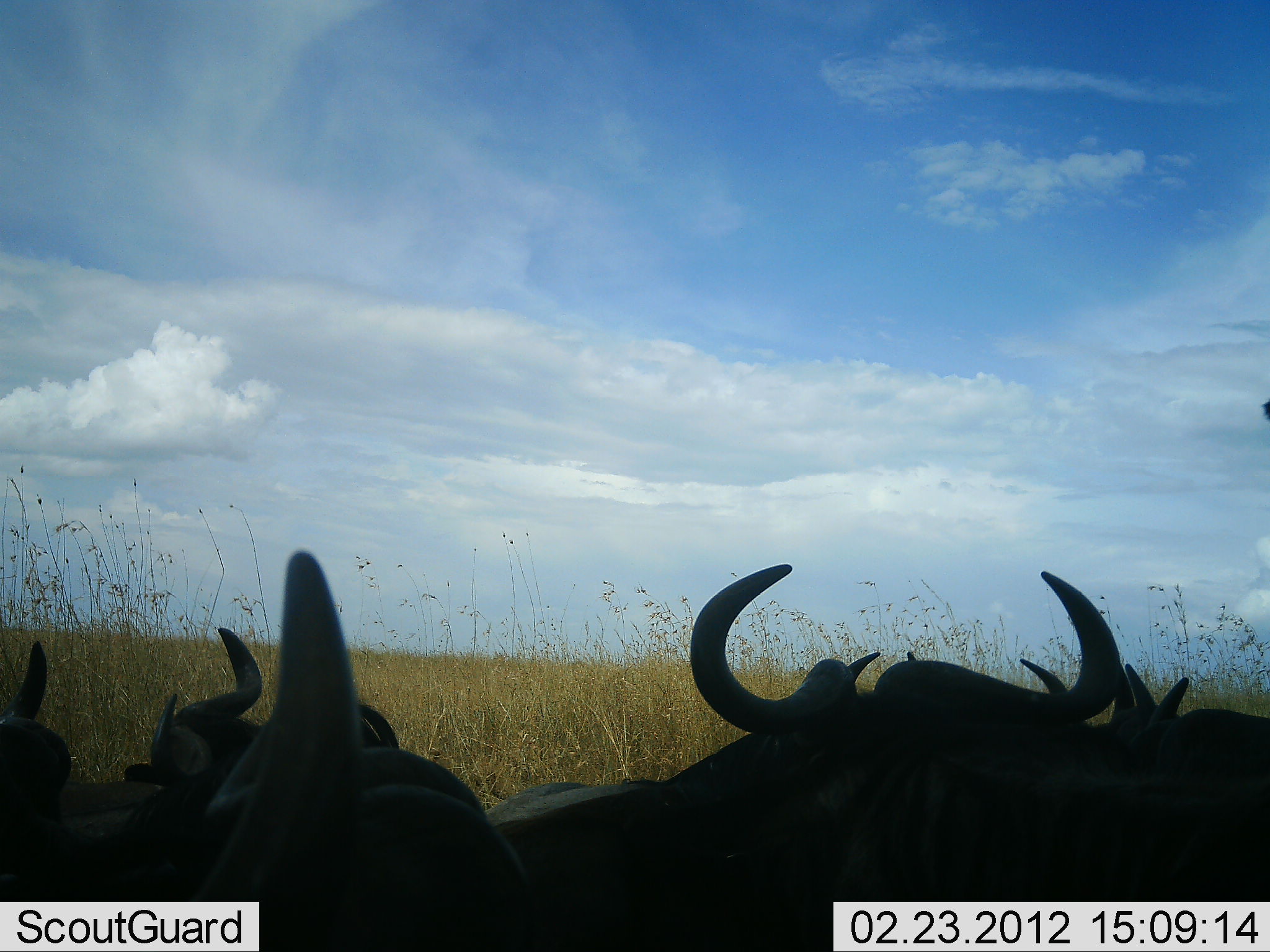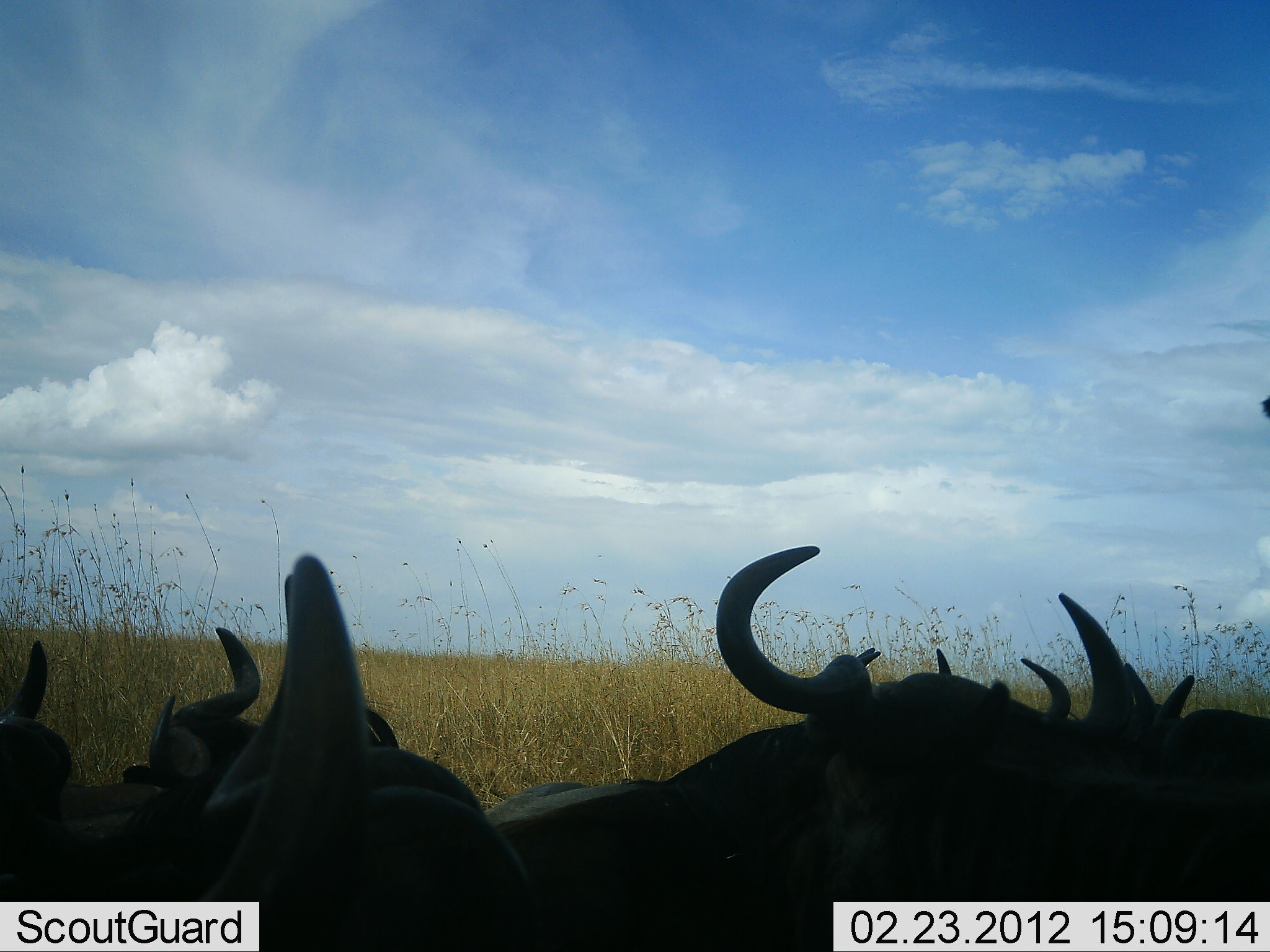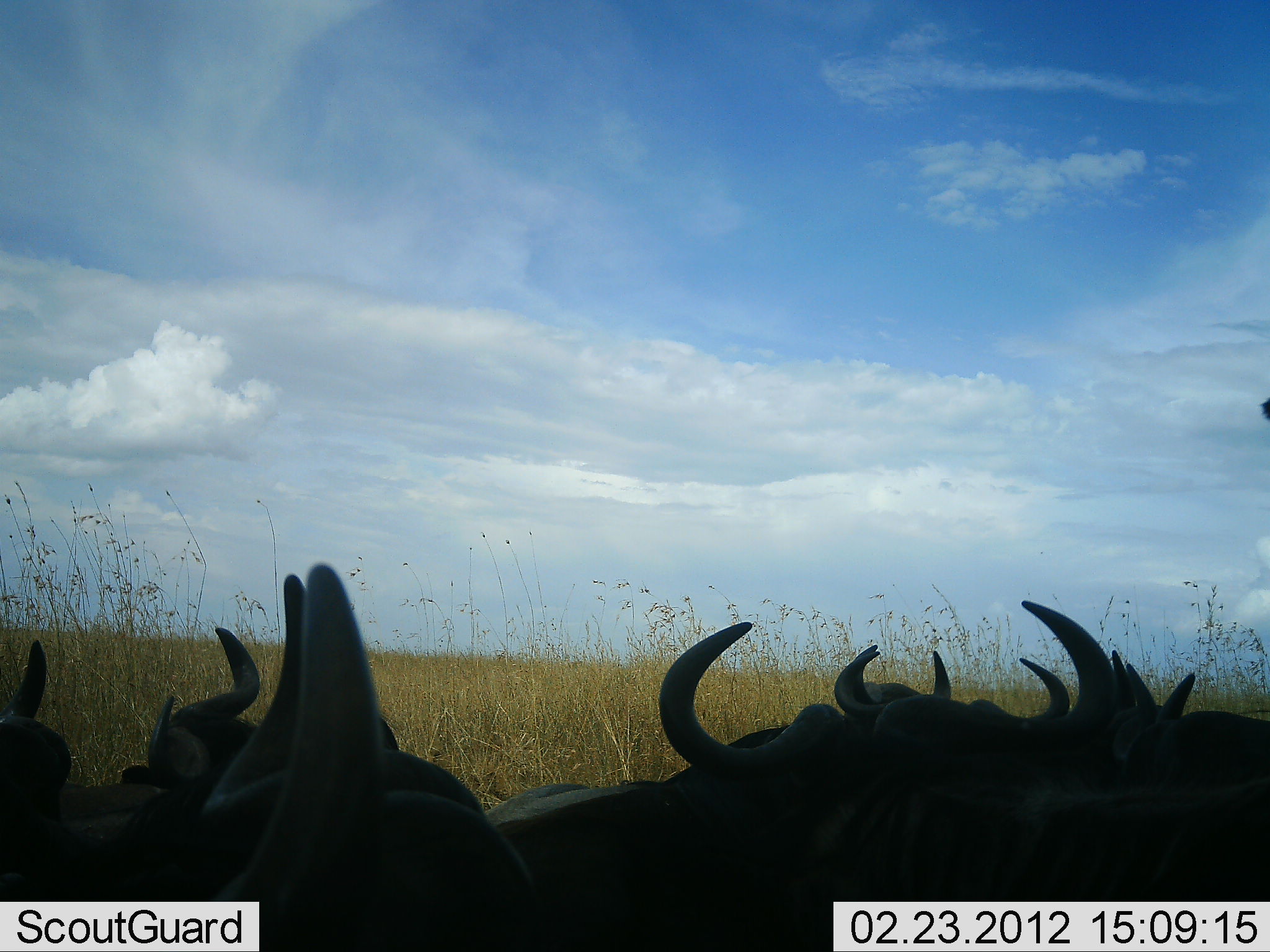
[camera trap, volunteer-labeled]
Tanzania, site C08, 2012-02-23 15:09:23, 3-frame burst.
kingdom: Animalia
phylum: Chordata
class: Mammalia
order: Artiodactyla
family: Bovidae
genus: Connochaetes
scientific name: Connochaetes taurinus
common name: blue wildebeest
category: wildebeest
Wildebeest (blue wildebeest) (Connochaetes taurinus), count 7. Behavior (volunteer vote fractions): standing 8%, resting 96%, moving 0%, interacting 0%. Young present (vote fraction): 0%. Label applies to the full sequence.